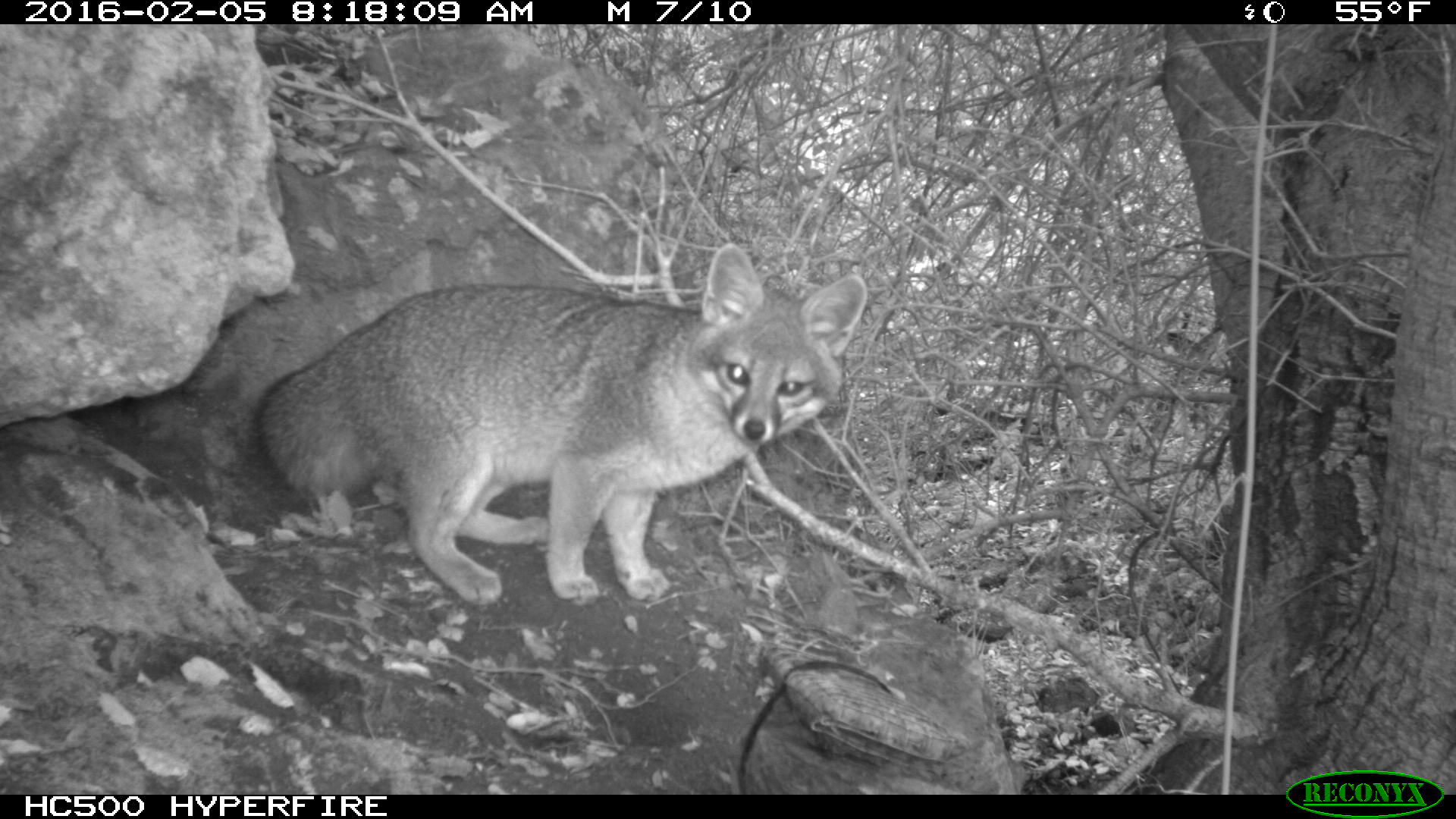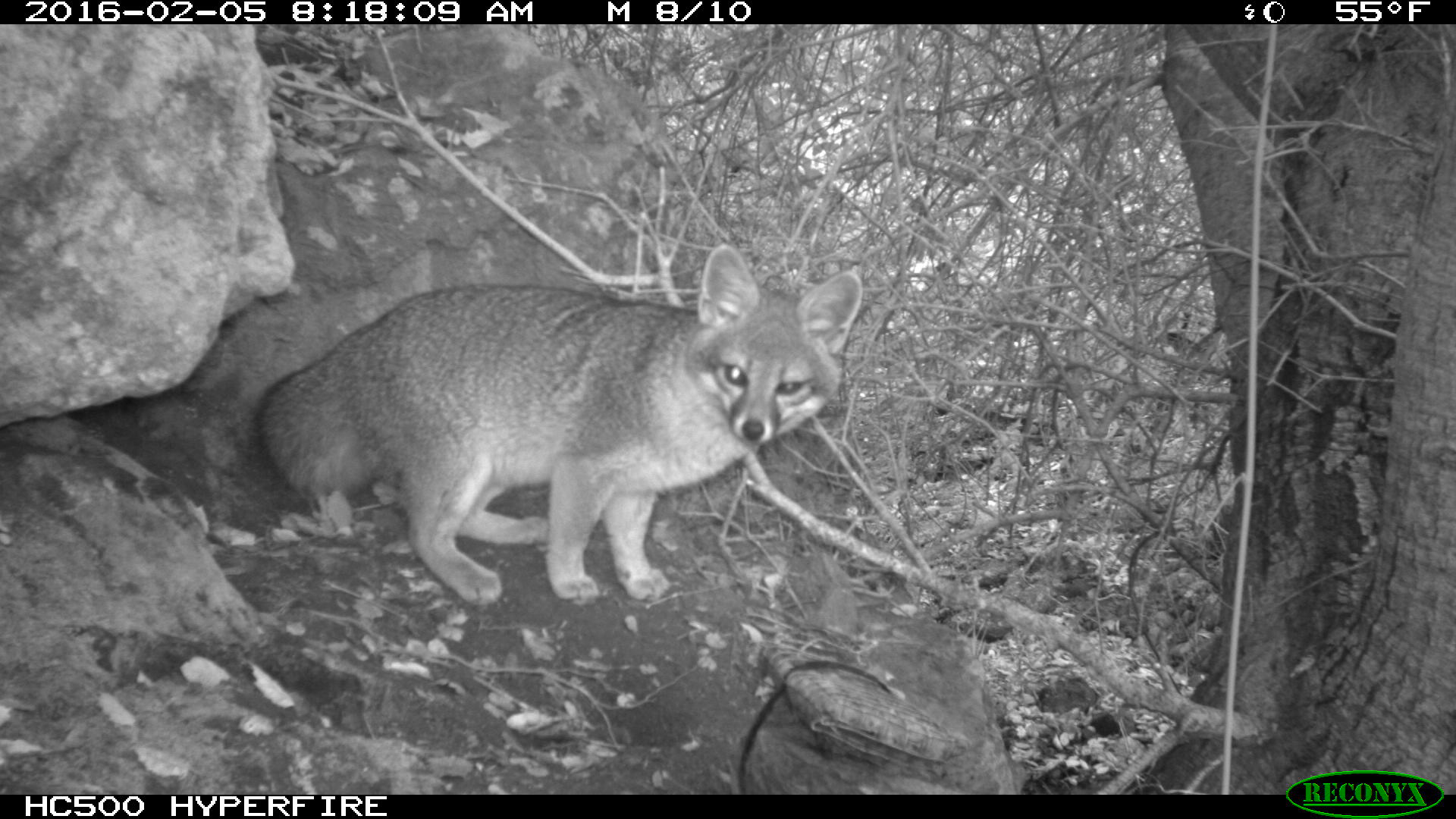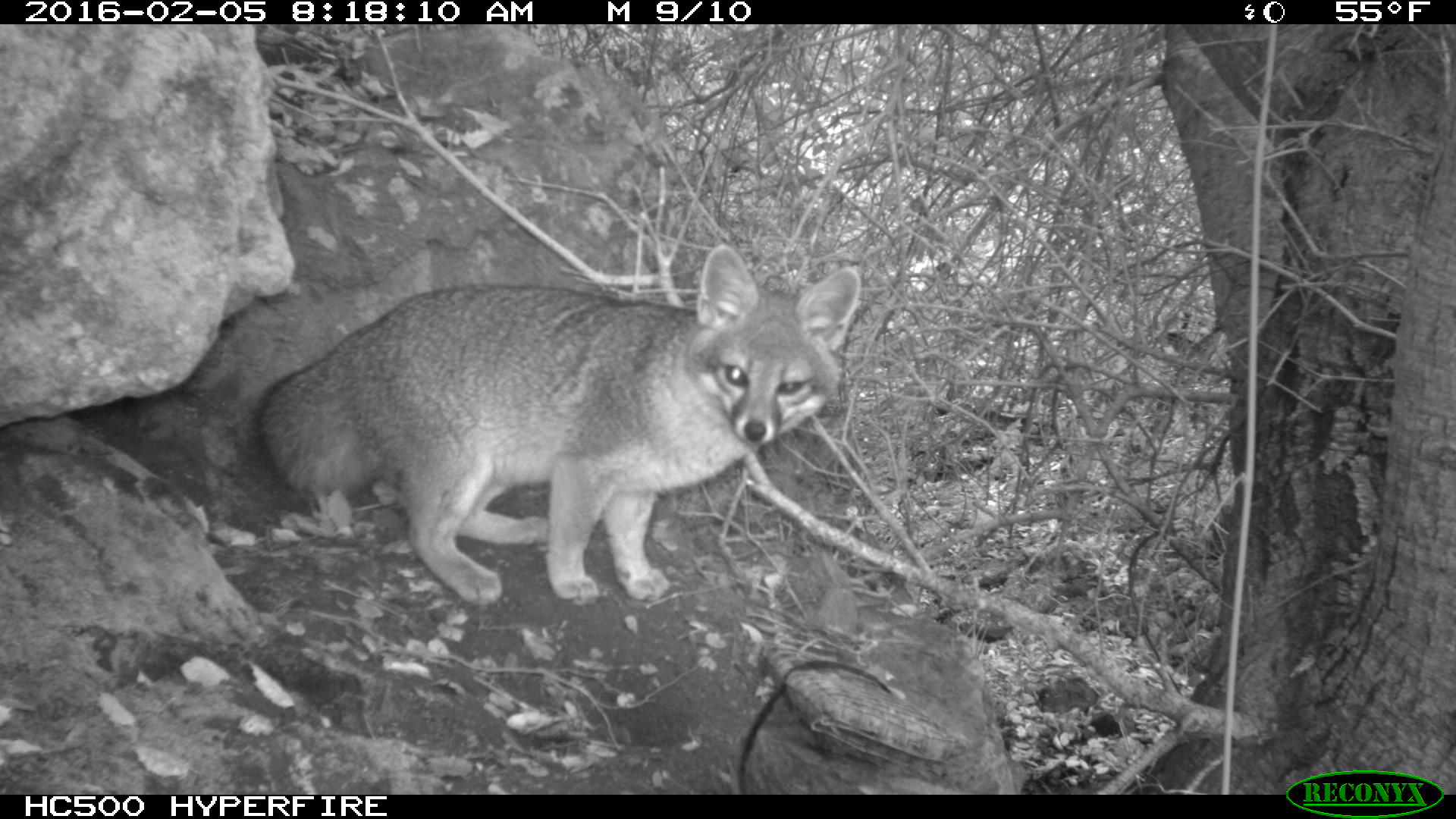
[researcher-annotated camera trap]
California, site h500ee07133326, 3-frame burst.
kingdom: Animalia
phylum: Chordata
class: Mammalia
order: Carnivora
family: Canidae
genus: Urocyon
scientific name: Urocyon littoralis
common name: island fox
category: fox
Fox (island fox) (Urocyon littoralis).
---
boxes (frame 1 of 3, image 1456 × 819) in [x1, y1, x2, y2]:
fox: [256, 242, 867, 607]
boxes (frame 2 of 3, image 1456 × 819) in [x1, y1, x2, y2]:
fox: [258, 243, 862, 606]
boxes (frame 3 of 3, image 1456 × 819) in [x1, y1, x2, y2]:
fox: [251, 243, 862, 607]